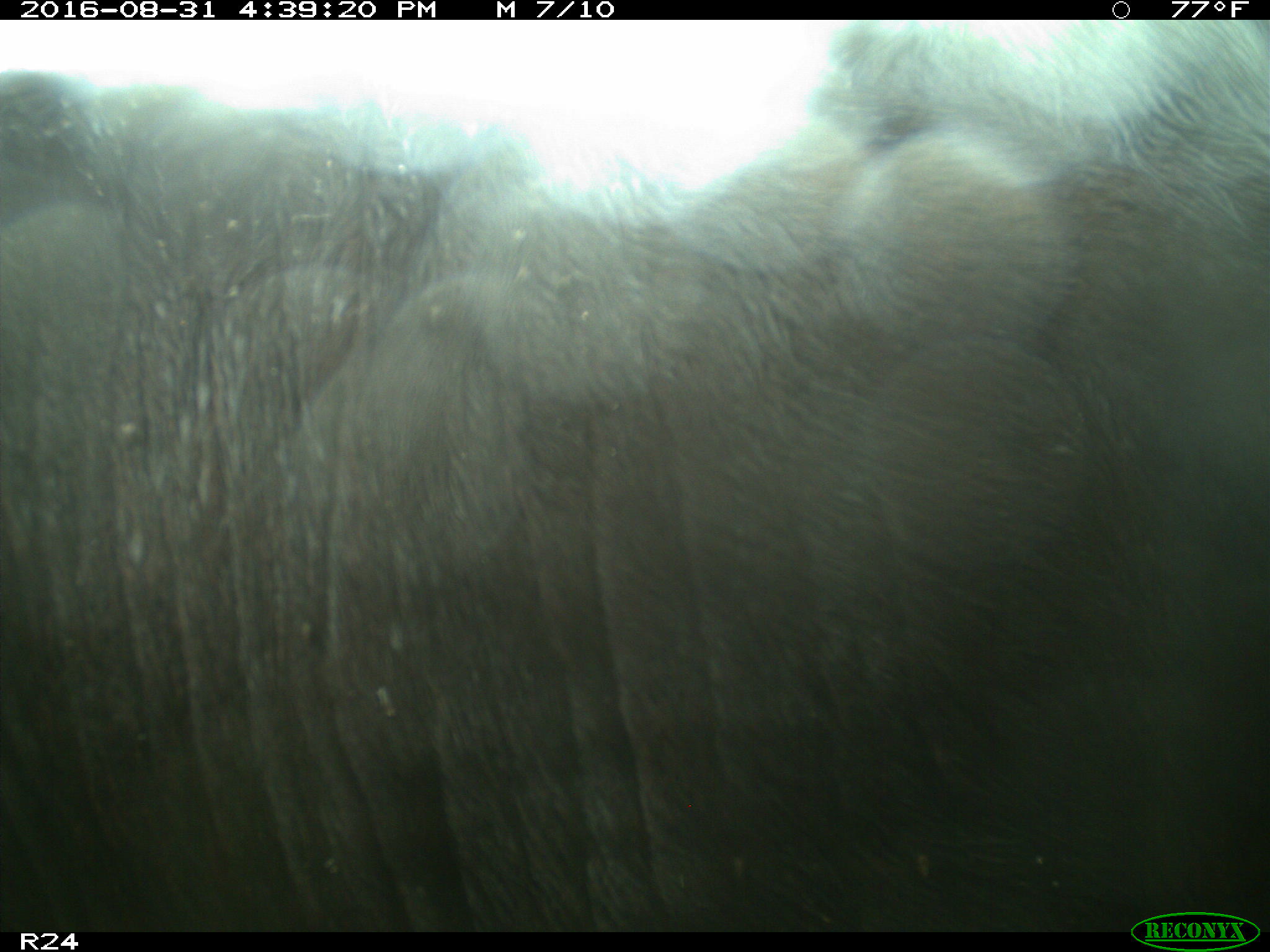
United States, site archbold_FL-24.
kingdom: Animalia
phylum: Chordata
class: Mammalia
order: Artiodactyla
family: Bovidae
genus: Bos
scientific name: Bos taurus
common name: domestic cow